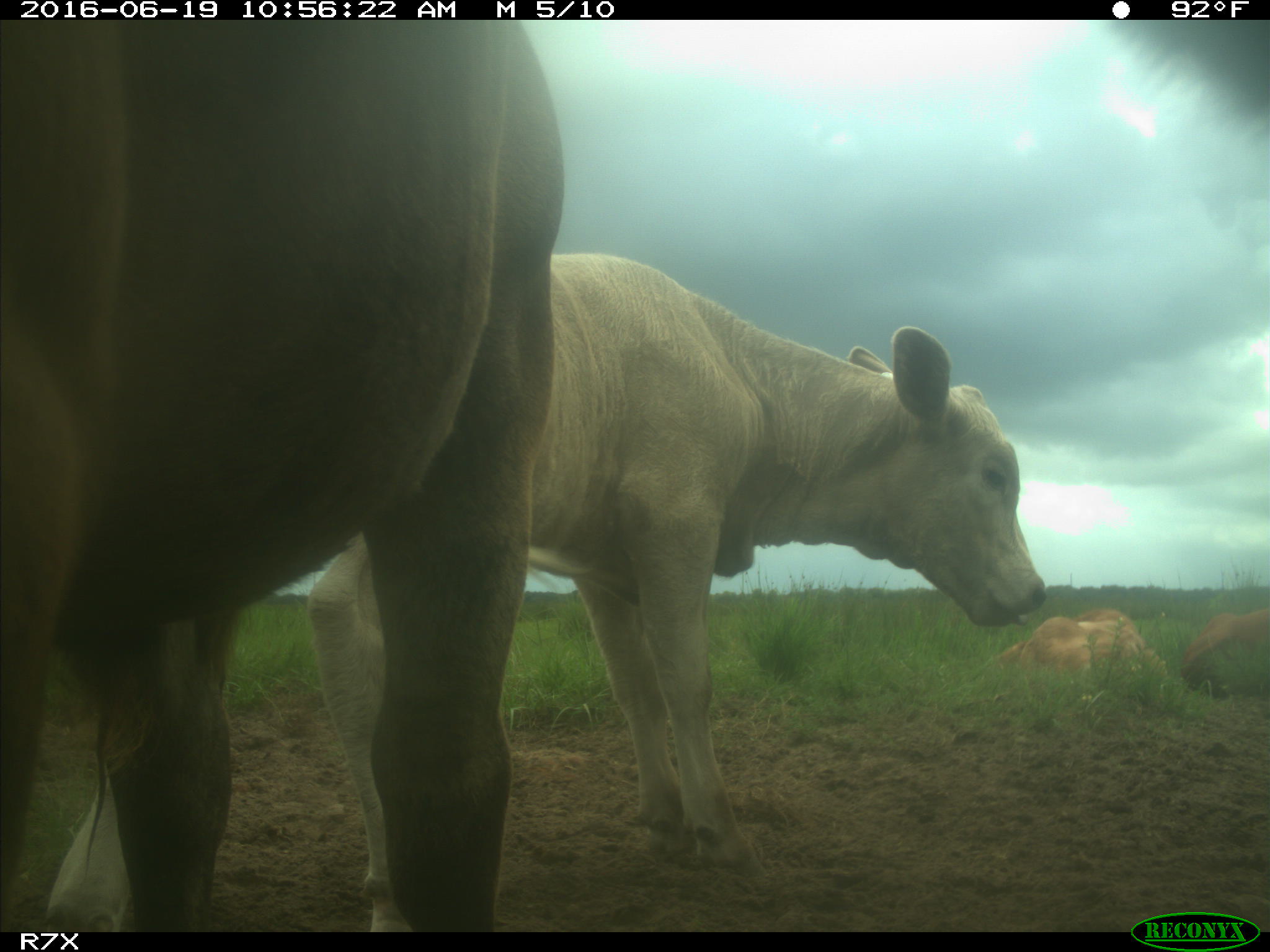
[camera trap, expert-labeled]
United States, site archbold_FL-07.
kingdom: Animalia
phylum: Chordata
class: Mammalia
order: Artiodactyla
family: Bovidae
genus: Bos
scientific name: Bos taurus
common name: domestic cow